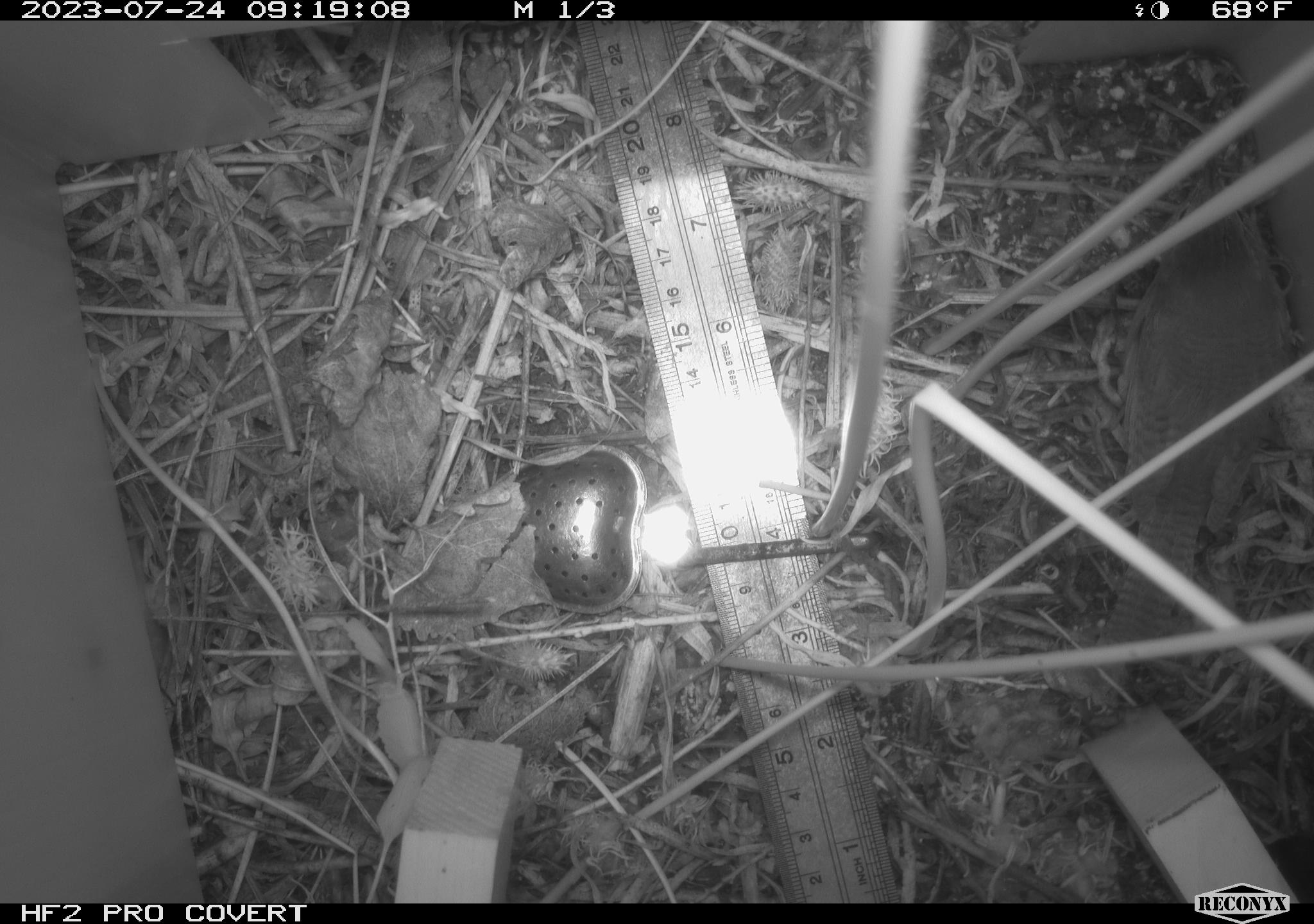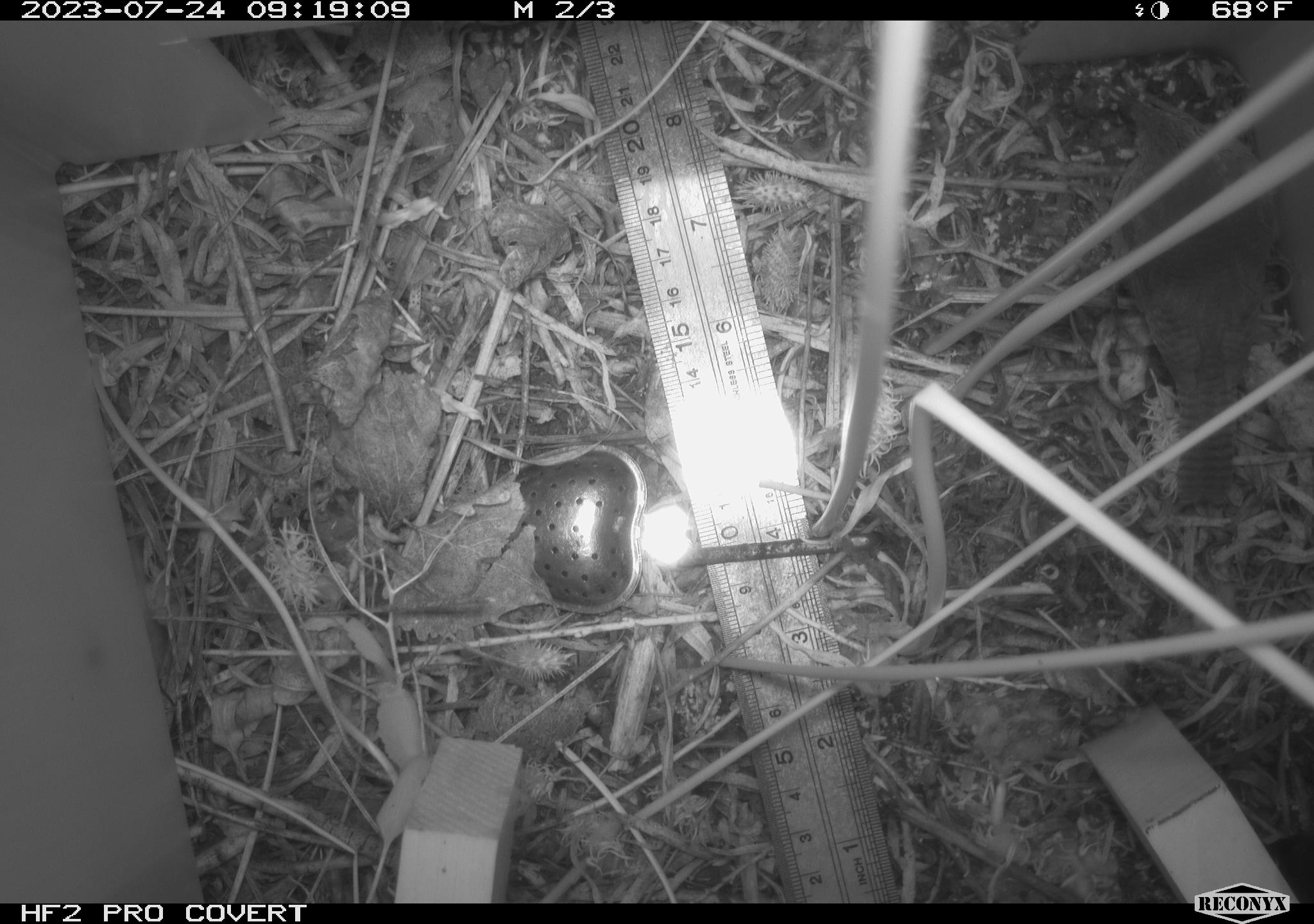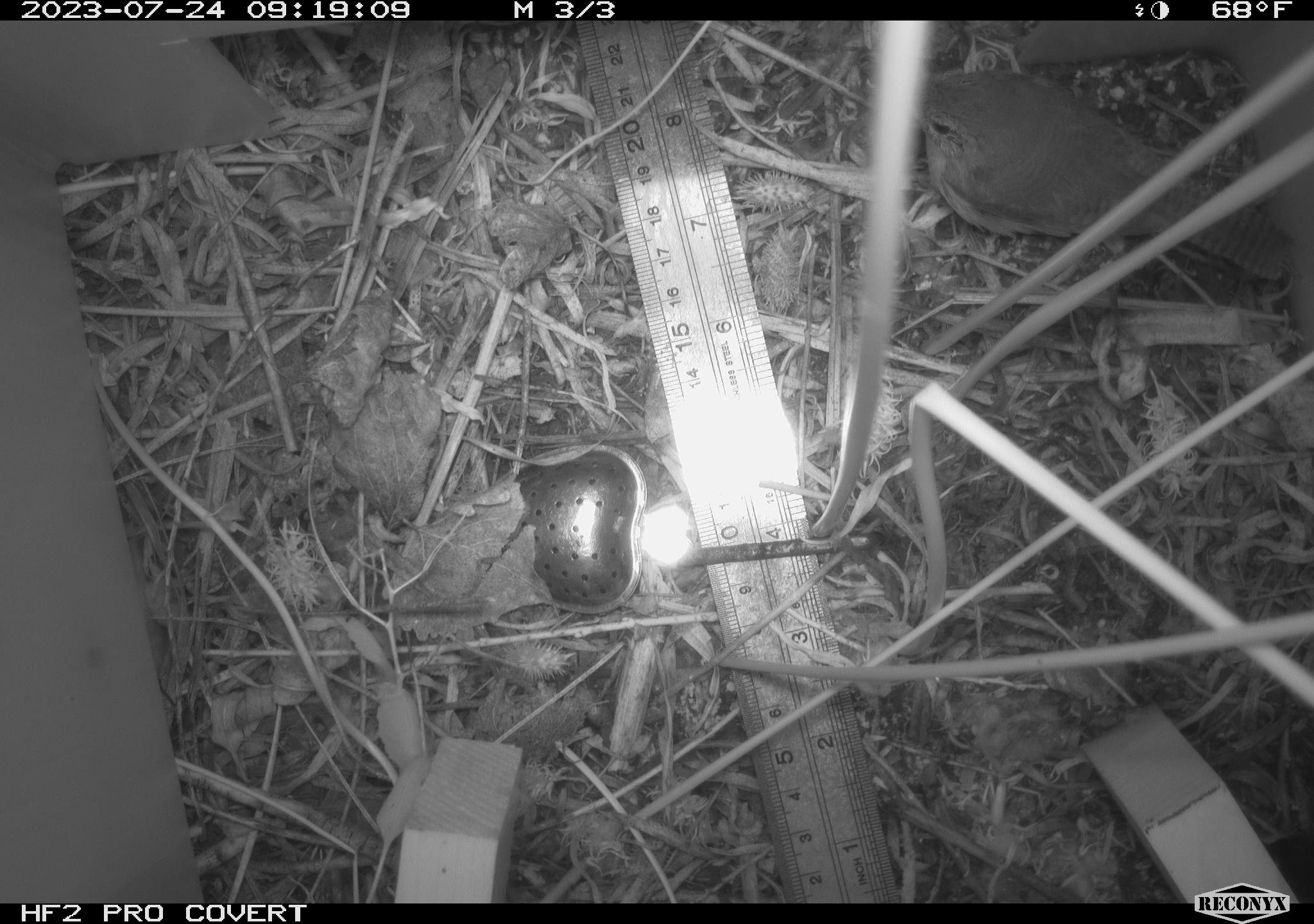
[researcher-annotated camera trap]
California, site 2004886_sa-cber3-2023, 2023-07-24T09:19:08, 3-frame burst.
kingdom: Animalia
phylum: Chordata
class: Aves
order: Passeriformes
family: Troglodytidae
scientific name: Troglodytidae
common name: wren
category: troglodytidae family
Troglodytidae family (wren) (Troglodytidae).